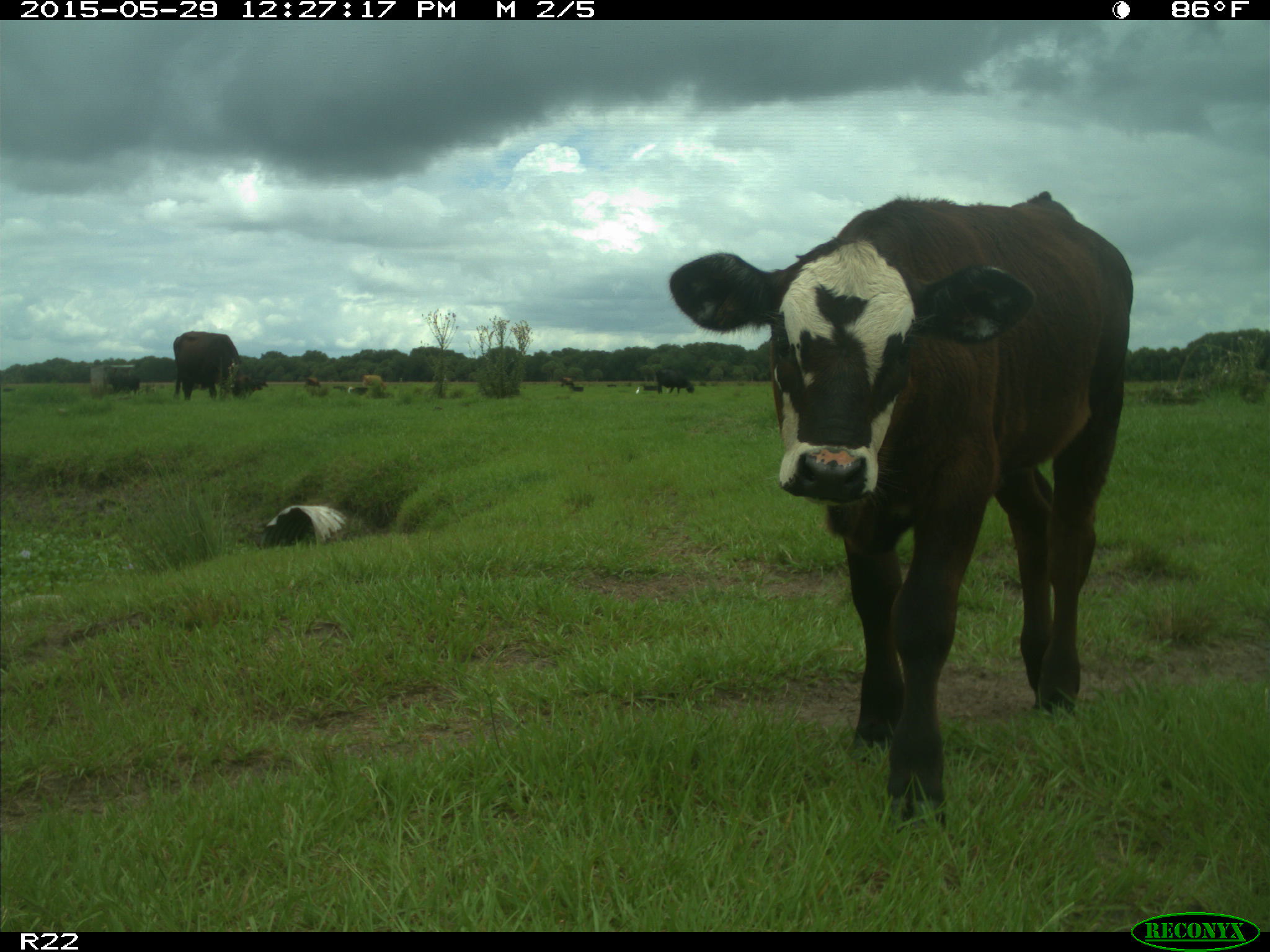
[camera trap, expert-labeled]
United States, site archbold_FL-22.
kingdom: Animalia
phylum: Chordata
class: Mammalia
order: Artiodactyla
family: Bovidae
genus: Bos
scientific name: Bos taurus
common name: domestic cow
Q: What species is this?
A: Bos taurus (domestic cow).